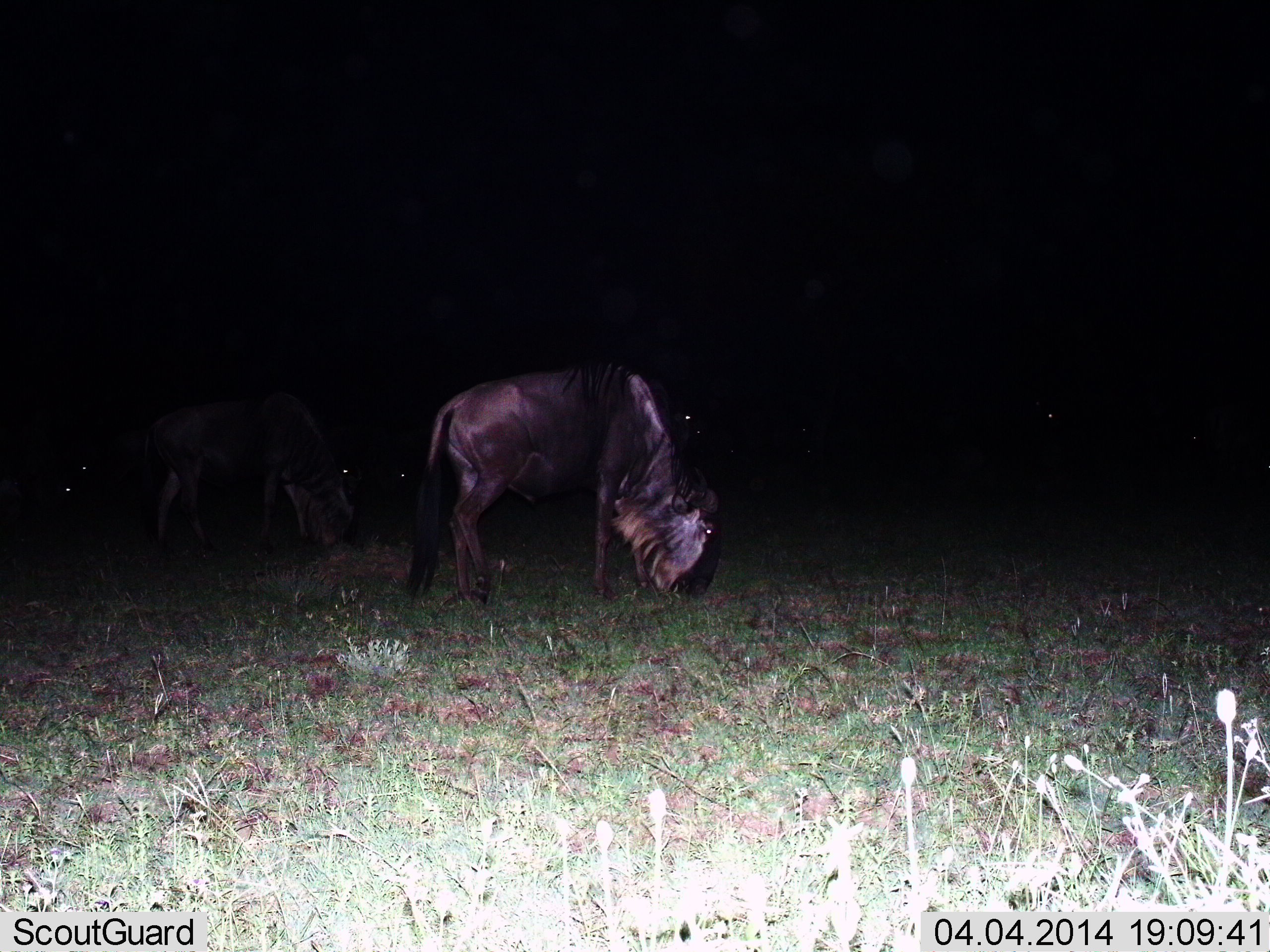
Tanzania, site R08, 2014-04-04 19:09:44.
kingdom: Animalia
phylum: Chordata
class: Mammalia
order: Artiodactyla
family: Bovidae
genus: Connochaetes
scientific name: Connochaetes taurinus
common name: blue wildebeest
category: wildebeest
Wildebeest (blue wildebeest) (Connochaetes taurinus), count 2. Behavior (volunteer vote fractions): standing 40%, resting 0%, moving 0%, interacting 0%. Young present (vote fraction): 0%. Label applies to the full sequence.